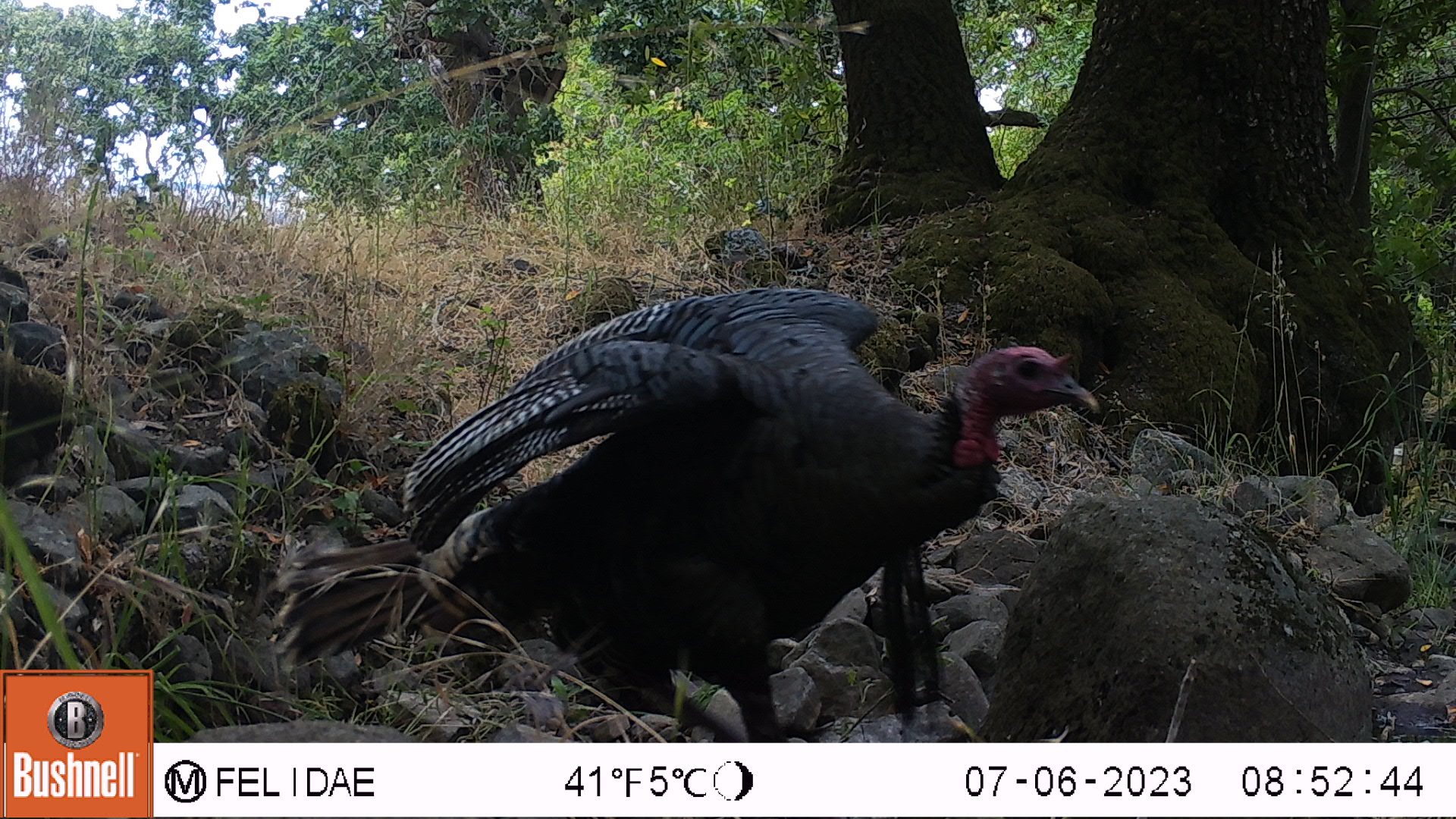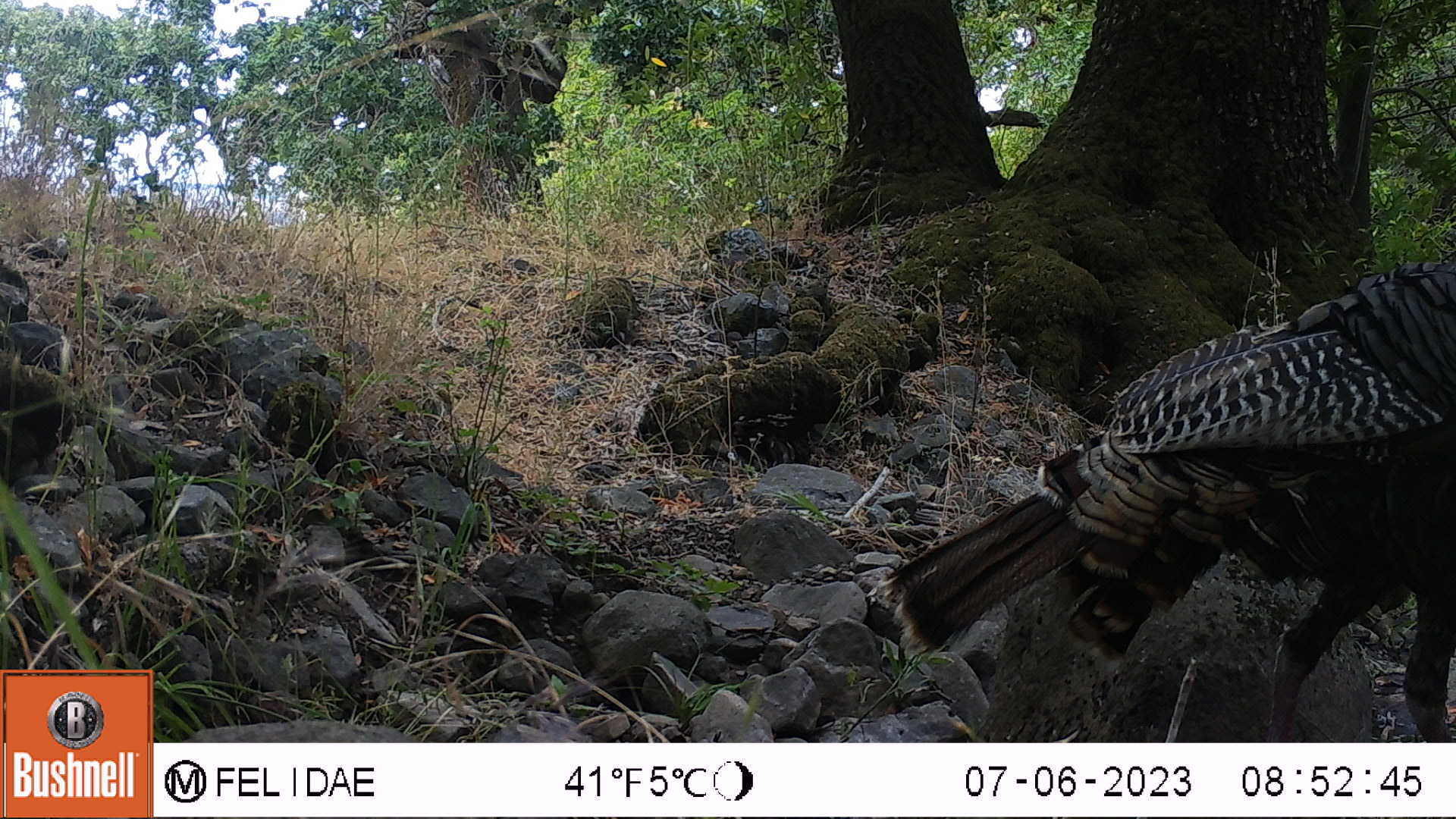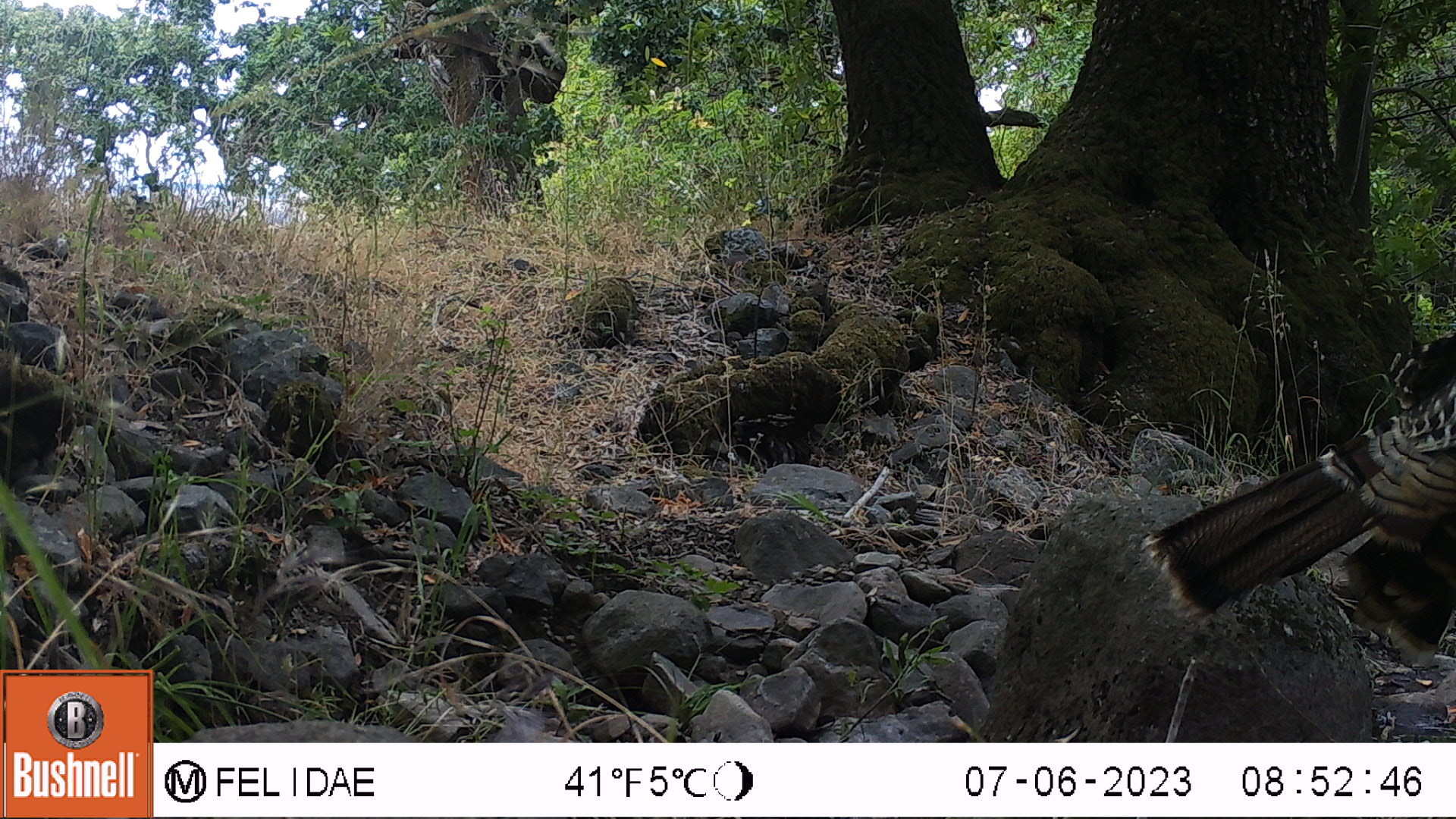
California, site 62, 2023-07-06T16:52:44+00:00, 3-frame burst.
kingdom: Animalia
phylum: Chordata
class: Aves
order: Galliformes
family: Phasianidae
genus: Meleagris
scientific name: Meleagris gallopavo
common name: turkey